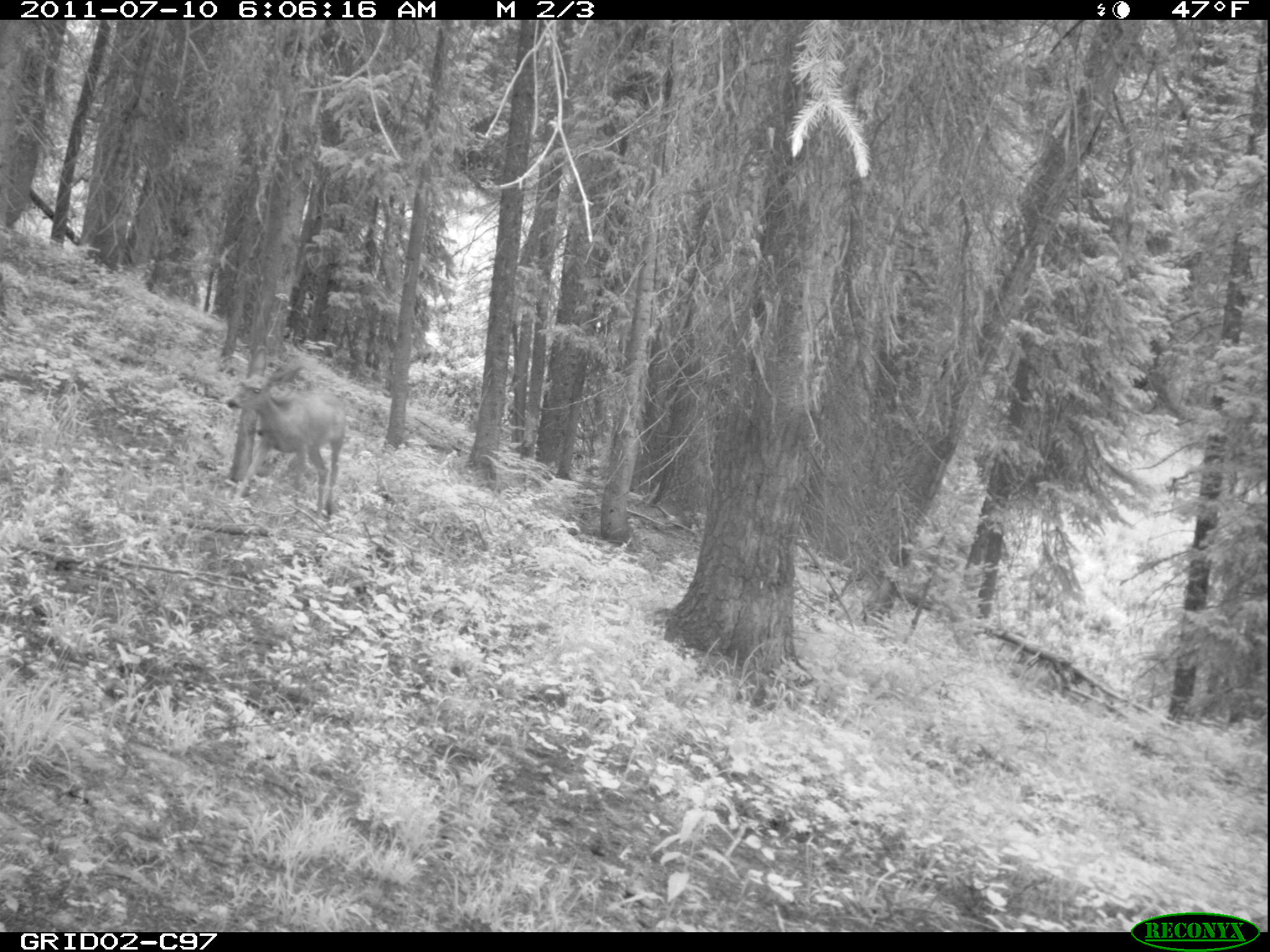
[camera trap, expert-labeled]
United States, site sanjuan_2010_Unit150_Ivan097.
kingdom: Animalia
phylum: Chordata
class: Mammalia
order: Artiodactyla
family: Cervidae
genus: Odocoileus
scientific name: Odocoileus hemionus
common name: mule deer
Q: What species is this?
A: Odocoileus hemionus (mule deer).